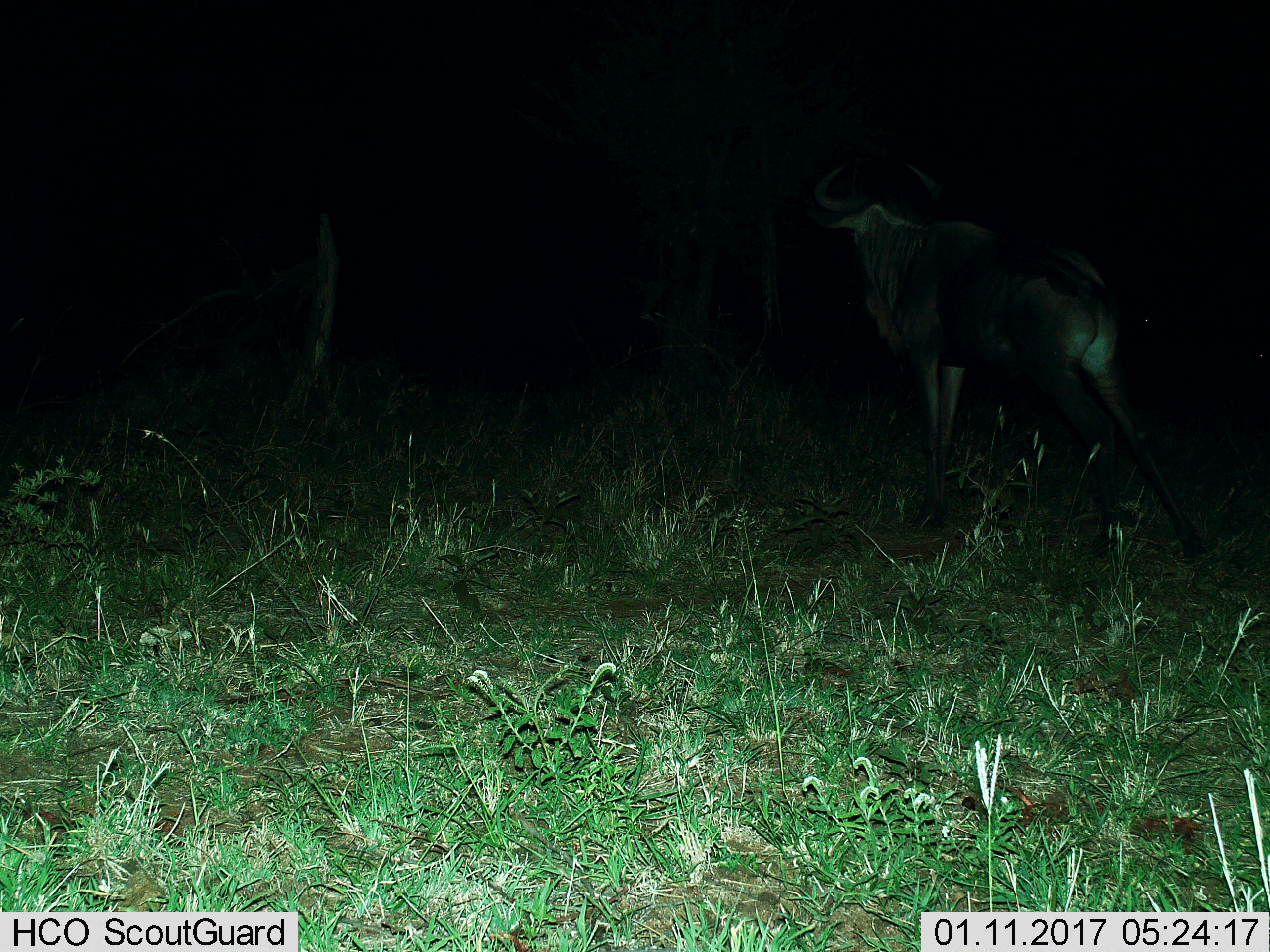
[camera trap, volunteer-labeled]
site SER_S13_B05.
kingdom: Animalia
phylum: Chordata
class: Mammalia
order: Artiodactyla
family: Bovidae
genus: Connochaetes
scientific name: Connochaetes taurinus taurinus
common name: blue wildebeest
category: wildebeestblue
Wildebeestblue (blue wildebeest) (Connochaetes taurinus taurinus), count 1. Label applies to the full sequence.